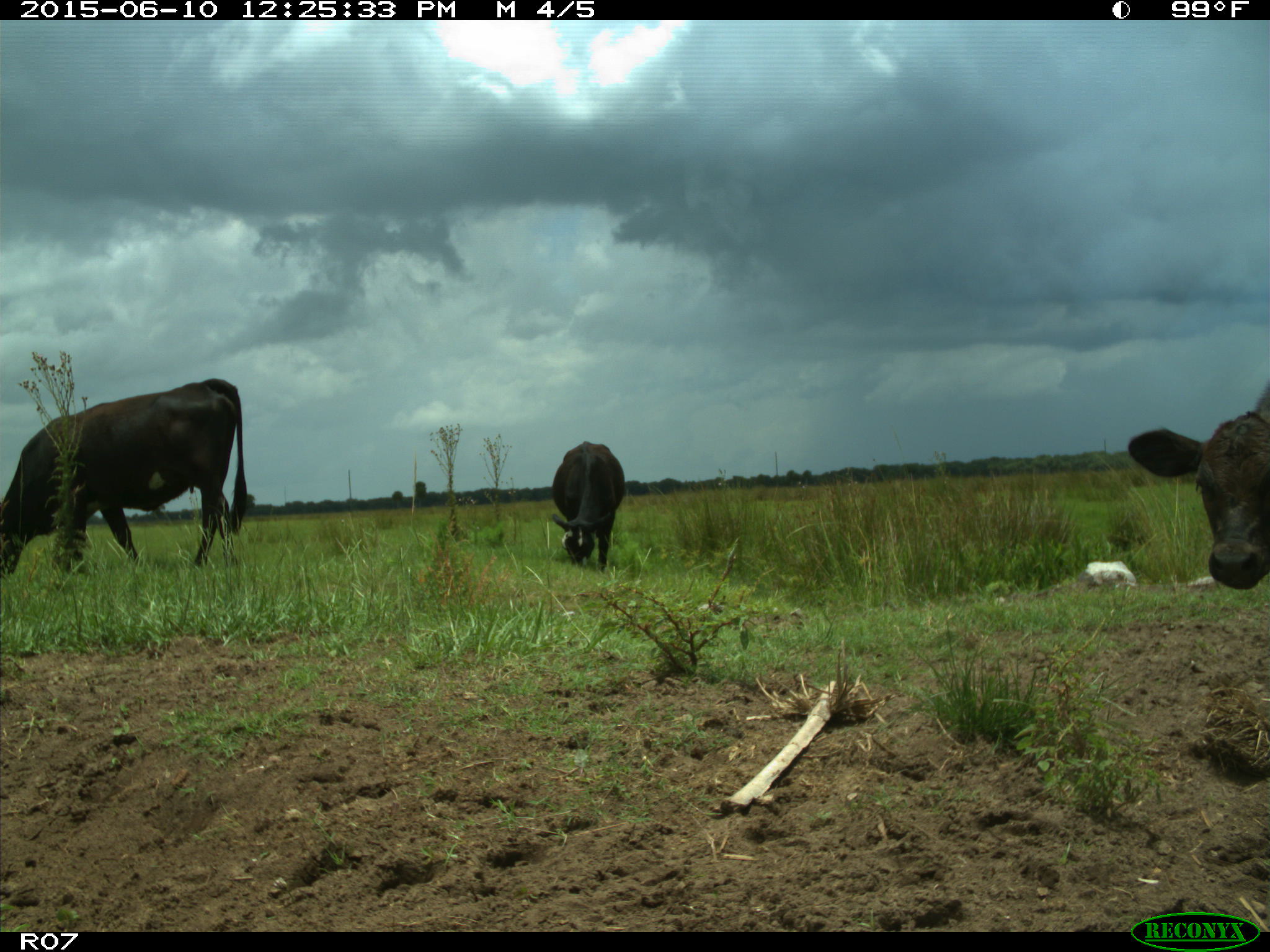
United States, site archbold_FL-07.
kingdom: Animalia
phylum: Chordata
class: Mammalia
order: Artiodactyla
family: Bovidae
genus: Bos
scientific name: Bos taurus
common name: domestic cow